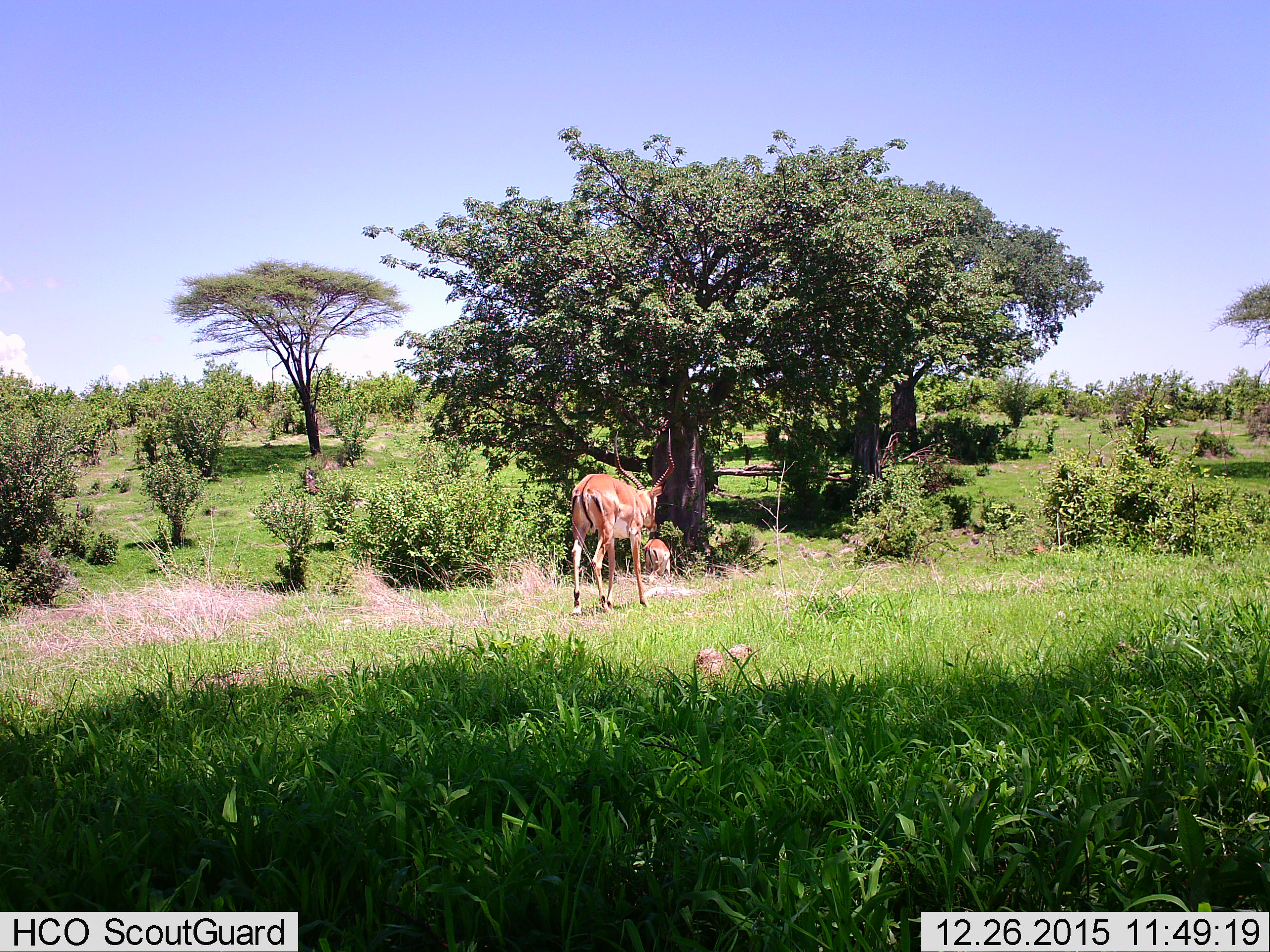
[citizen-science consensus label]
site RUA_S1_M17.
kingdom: Animalia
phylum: Chordata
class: Mammalia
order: Artiodactyla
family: Bovidae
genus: Aepyceros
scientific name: Aepyceros melampus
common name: impala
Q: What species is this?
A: Impala (Aepyceros melampus).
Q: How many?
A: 2.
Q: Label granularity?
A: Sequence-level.